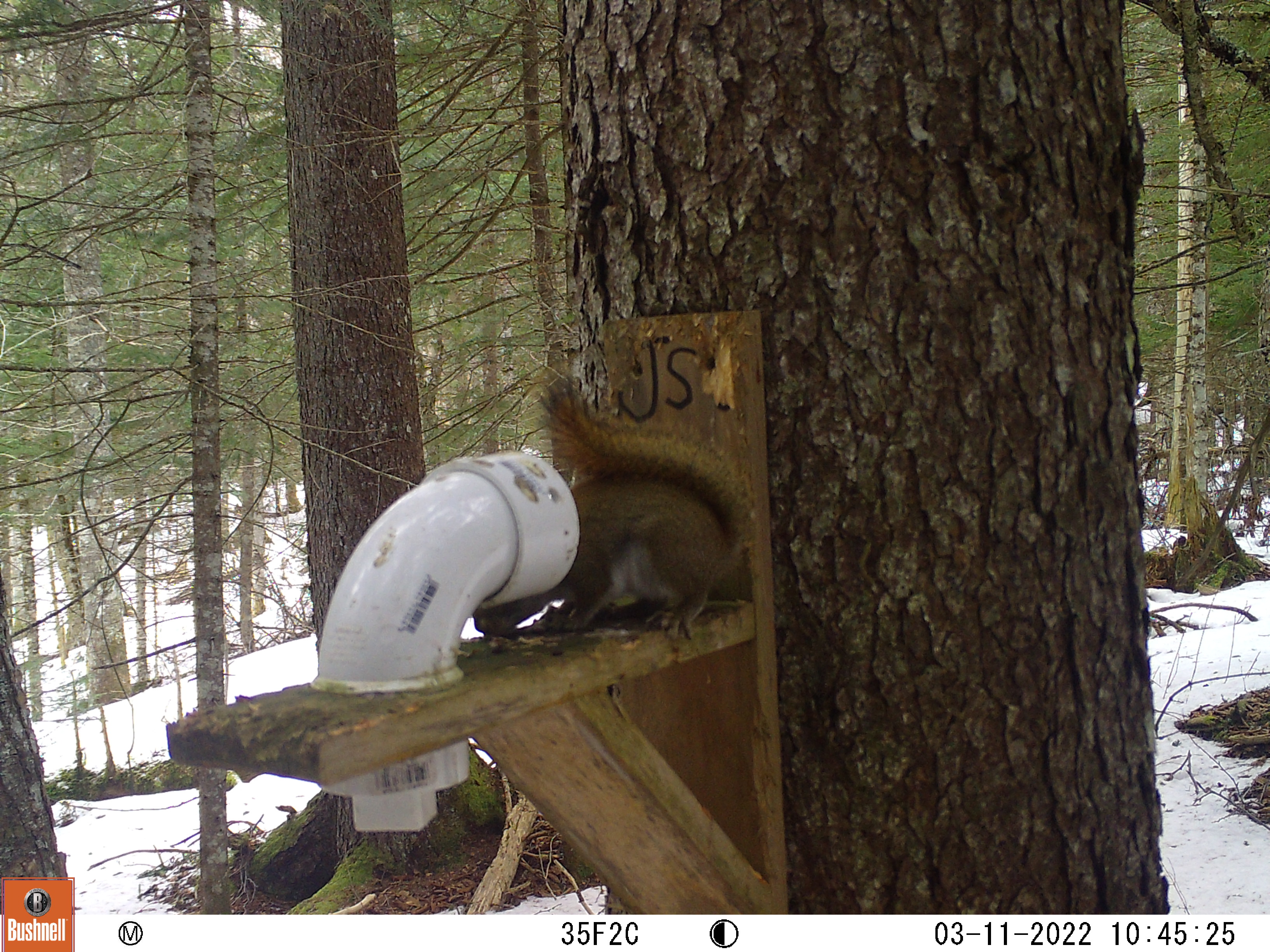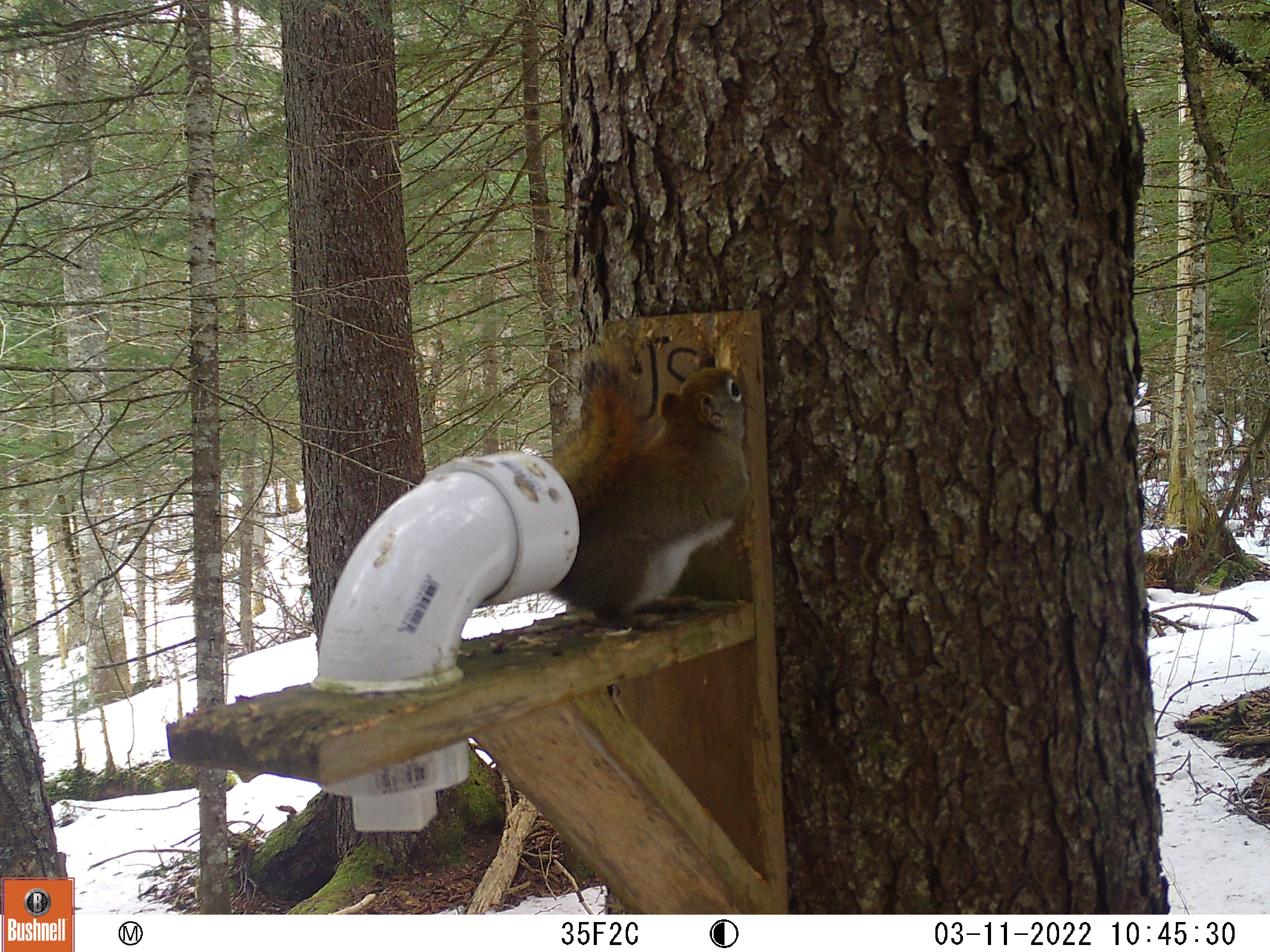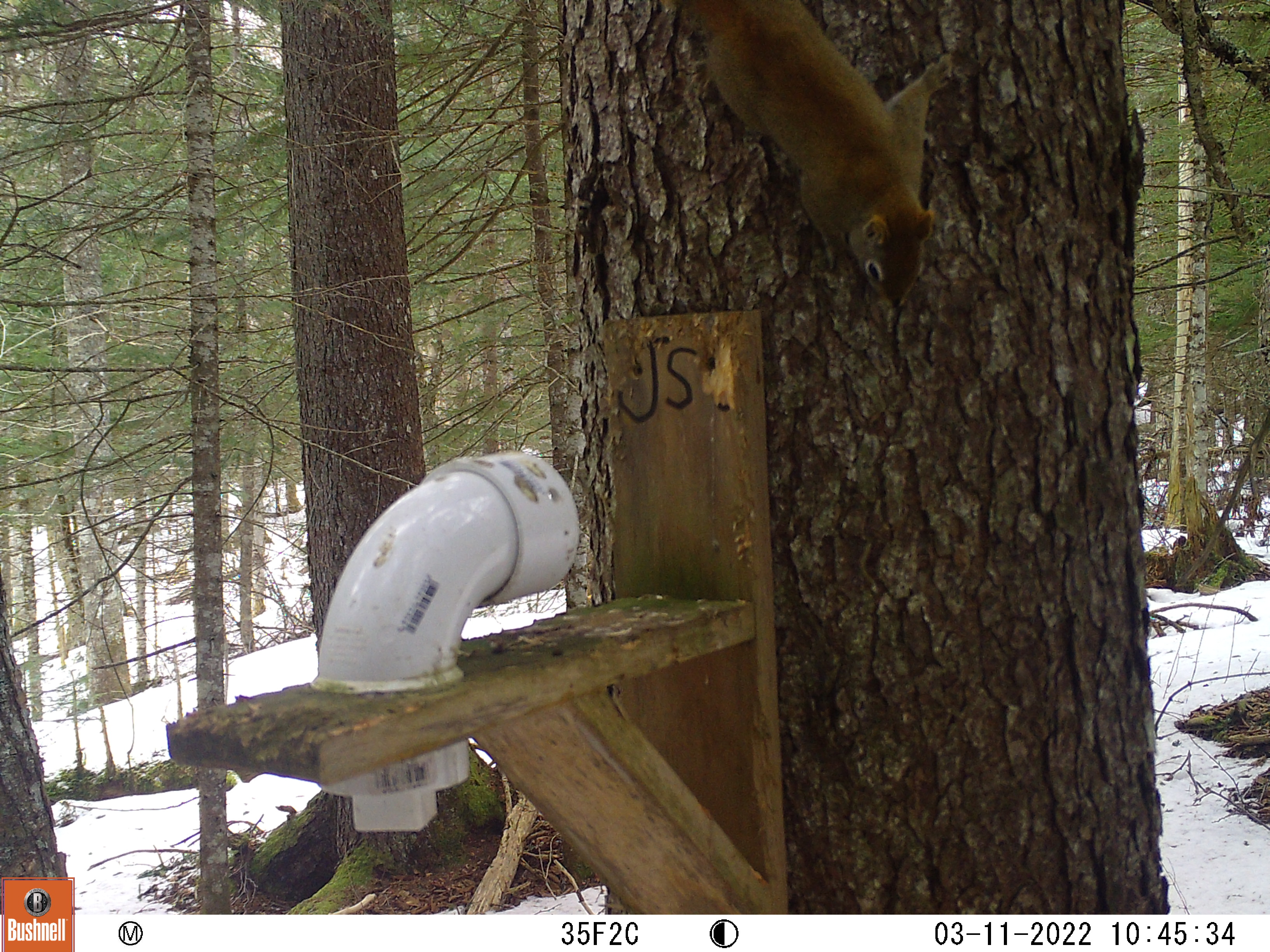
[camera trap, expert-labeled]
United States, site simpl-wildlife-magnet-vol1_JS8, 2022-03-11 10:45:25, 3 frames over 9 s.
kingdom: Animalia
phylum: Chordata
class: Mammalia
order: Rodentia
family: Sciuridae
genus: Tamiasciurus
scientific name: Tamiasciurus hudsonicus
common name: red squirrel